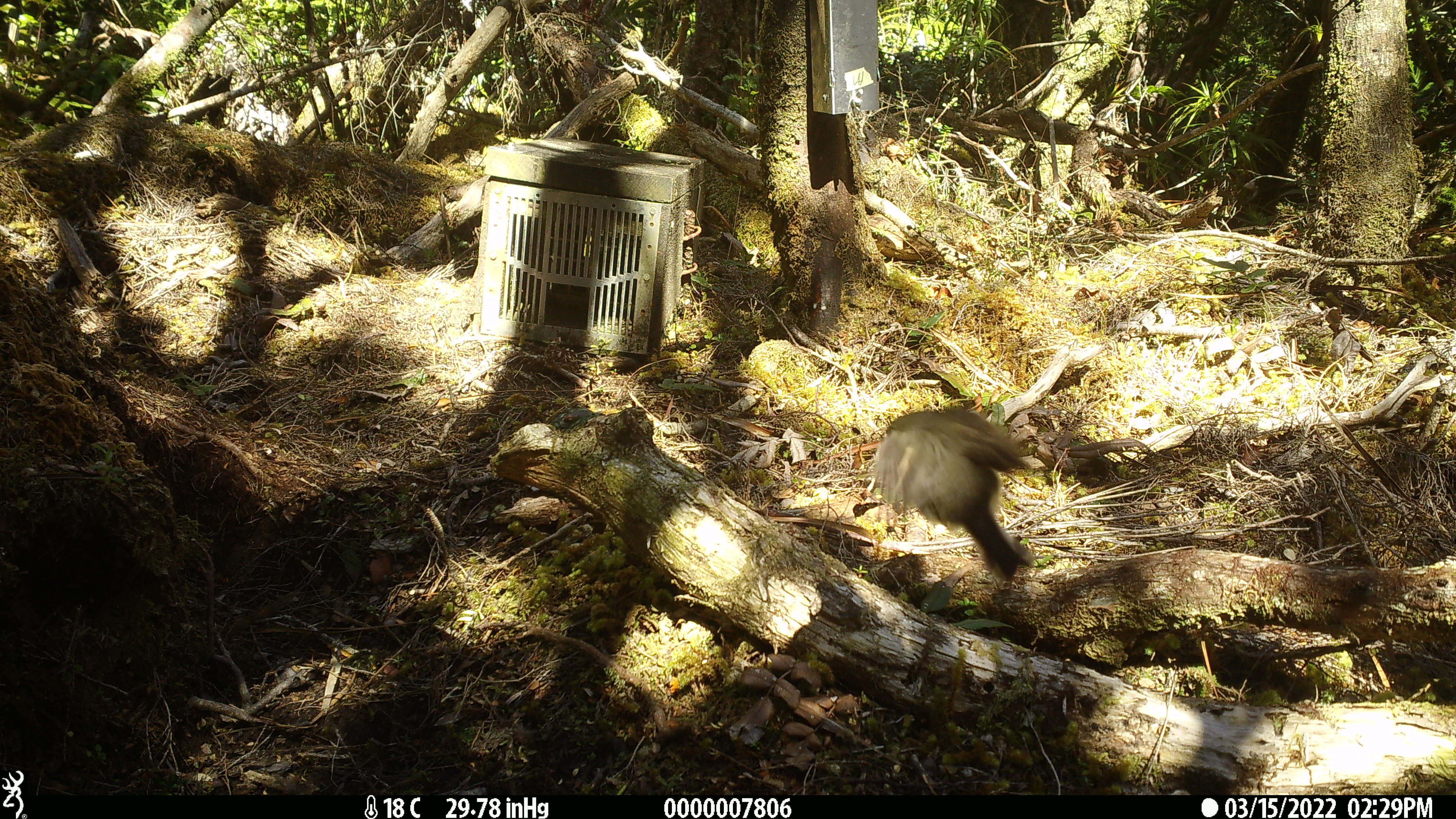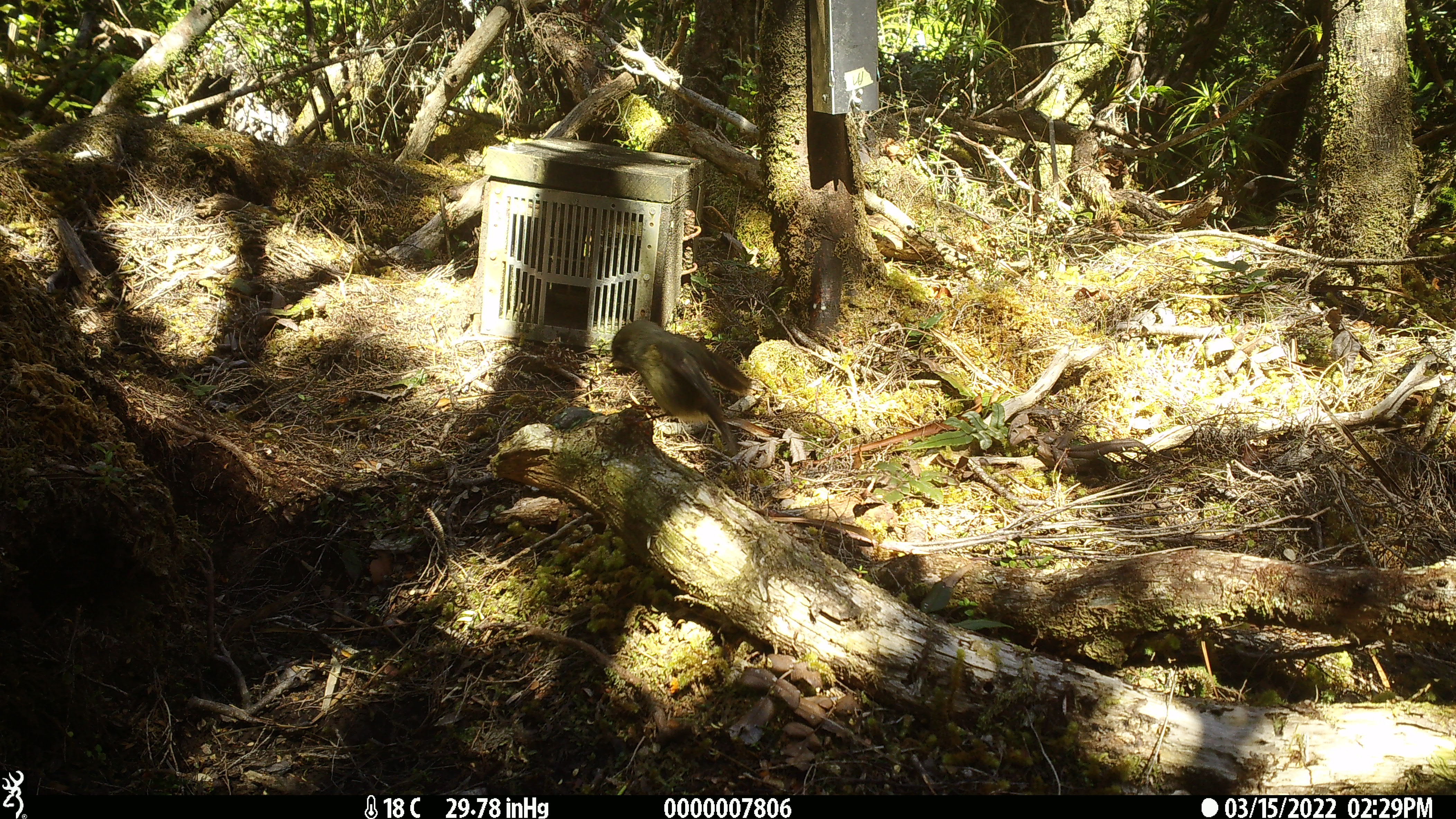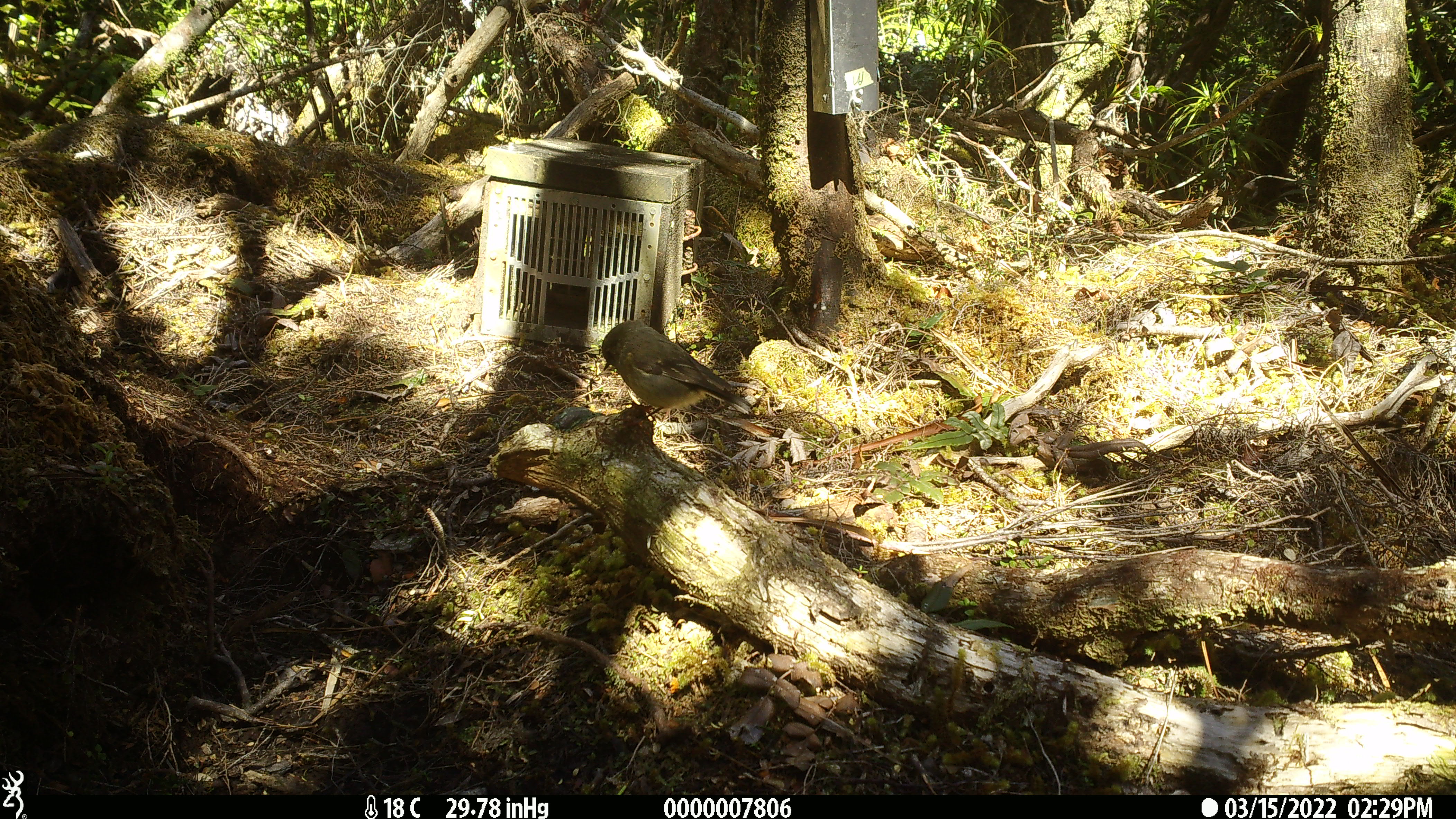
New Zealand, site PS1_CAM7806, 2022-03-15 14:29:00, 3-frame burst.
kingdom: Animalia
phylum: Chordata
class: Aves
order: Passeriformes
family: Petroicidae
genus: Petroica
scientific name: Petroica macrocephala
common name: tomtit